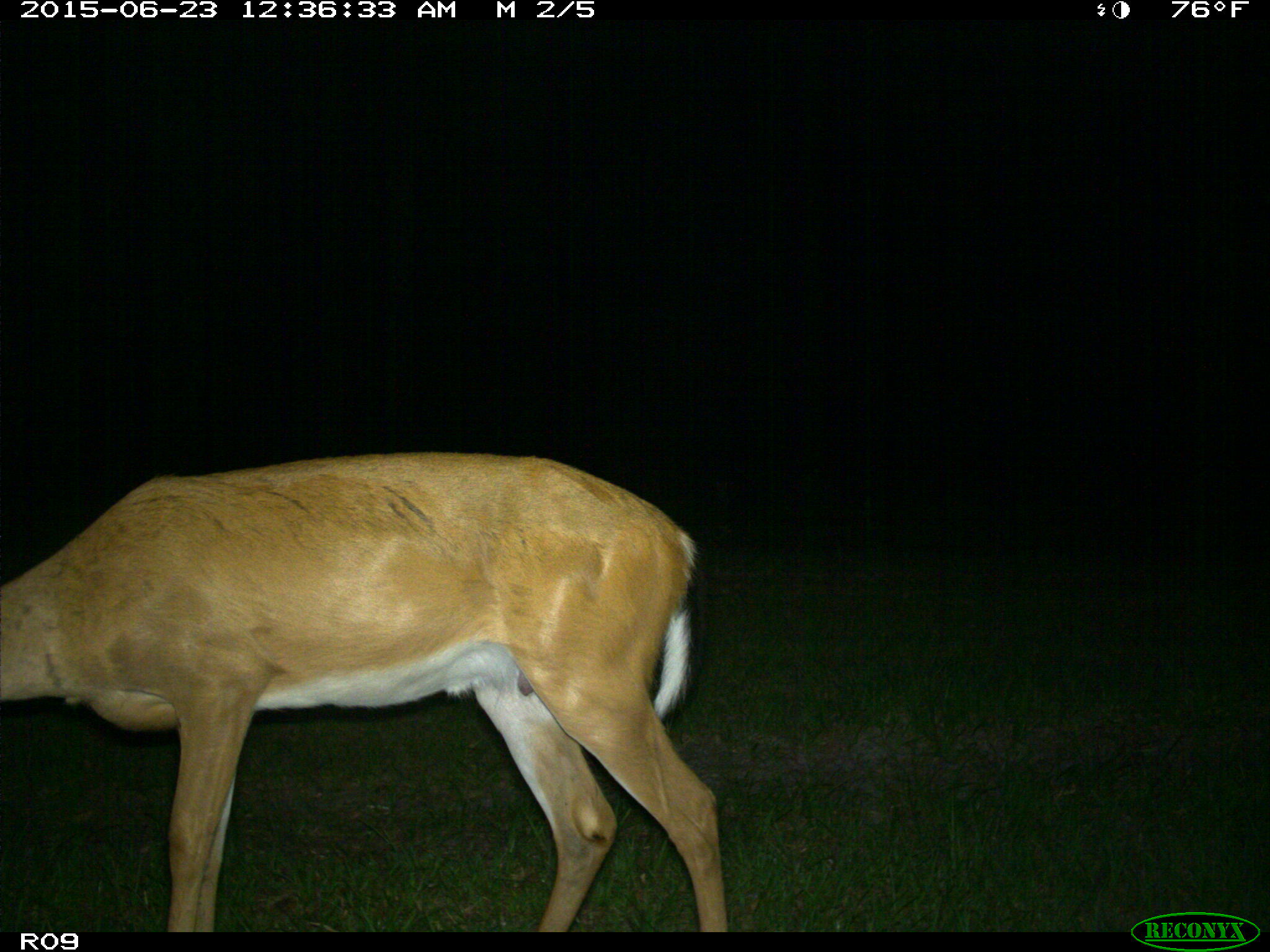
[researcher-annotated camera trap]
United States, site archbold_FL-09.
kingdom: Animalia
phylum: Chordata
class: Mammalia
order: Artiodactyla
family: Cervidae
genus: Odocoileus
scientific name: Odocoileus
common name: deer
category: unidentified deer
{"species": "unidentified deer (deer) (Odocoileus)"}